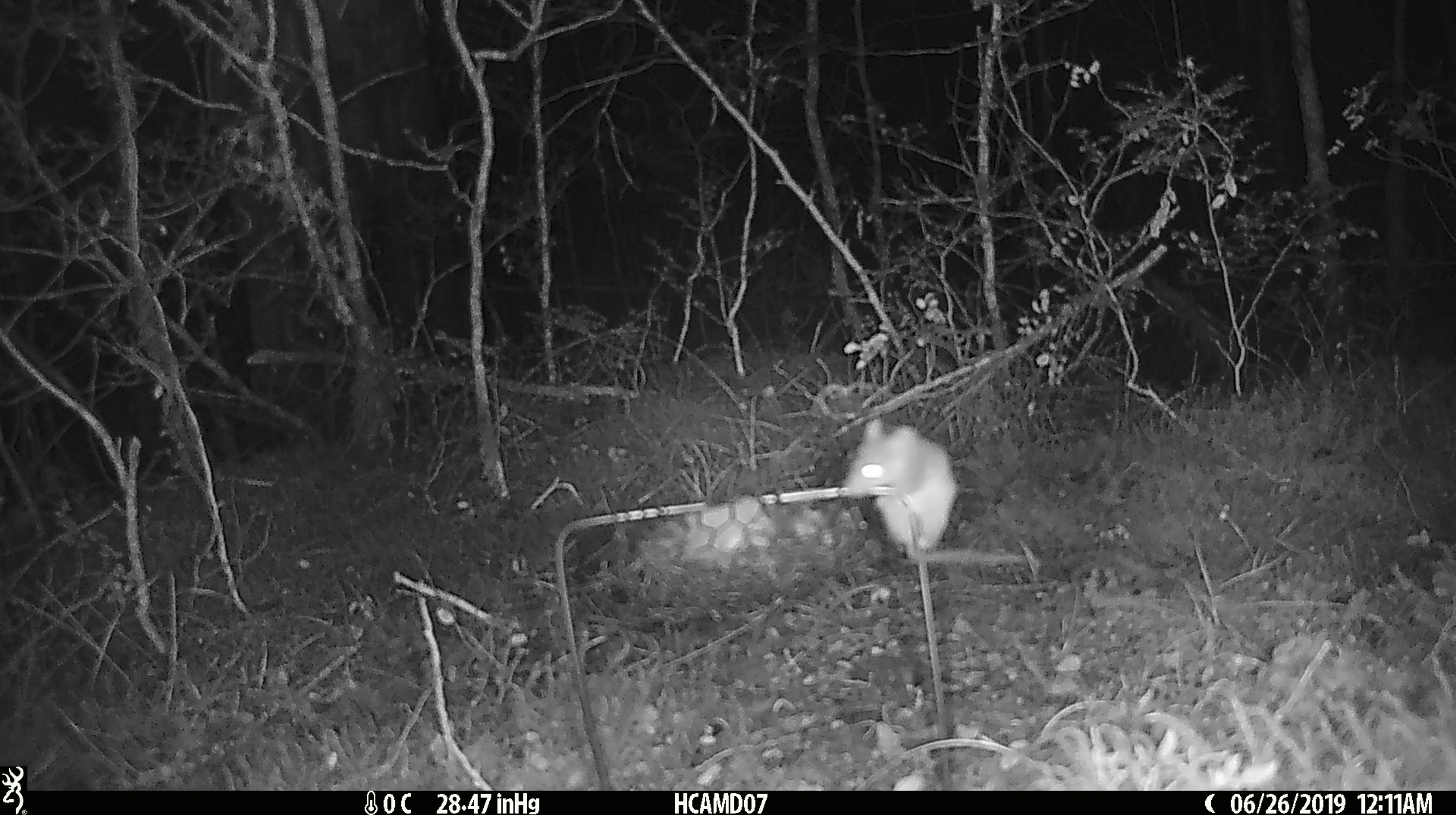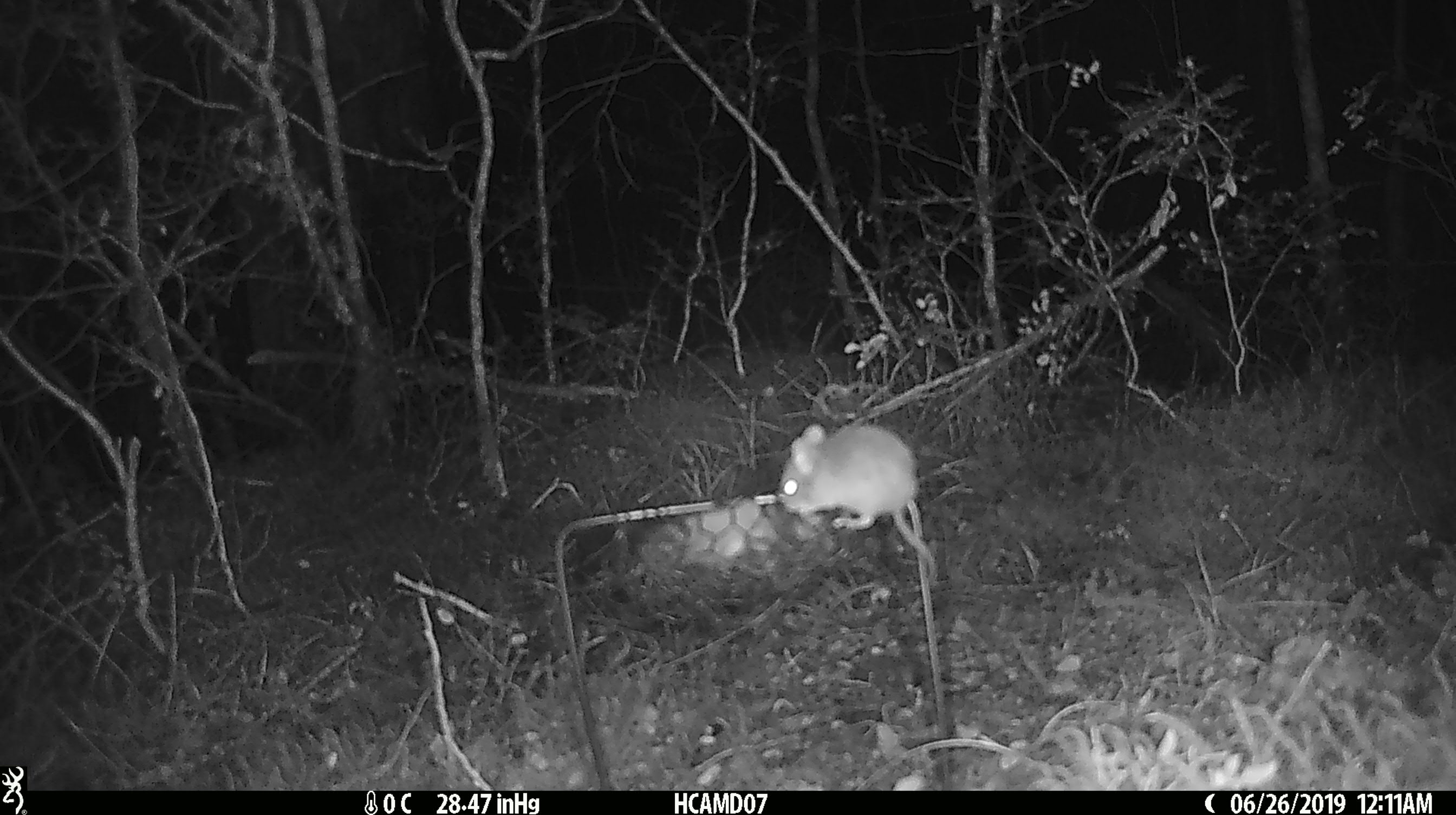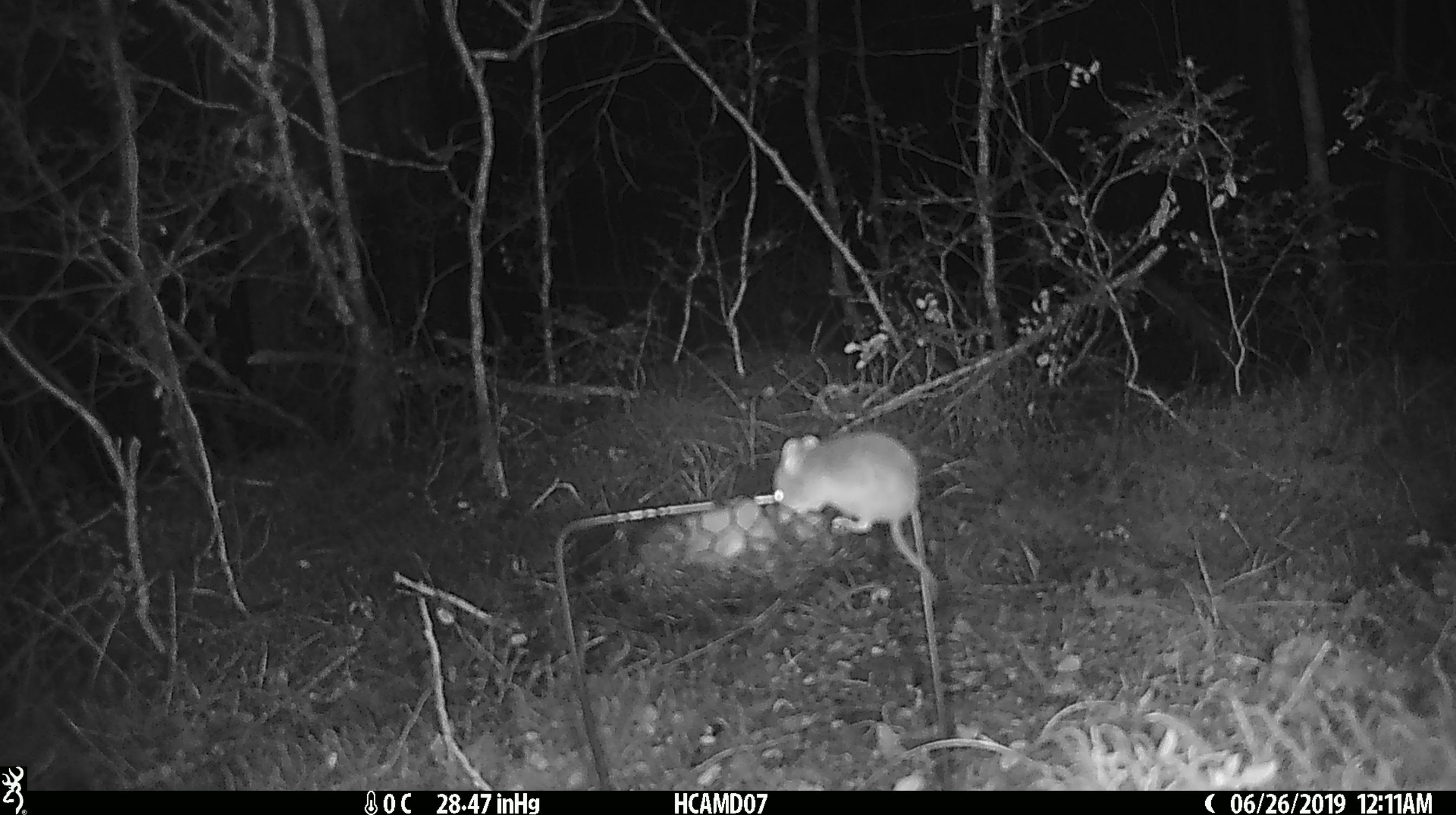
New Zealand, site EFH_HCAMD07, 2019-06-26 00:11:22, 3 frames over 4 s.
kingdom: Animalia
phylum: Chordata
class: Mammalia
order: Rodentia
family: Muridae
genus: Mus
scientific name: Mus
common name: mouse